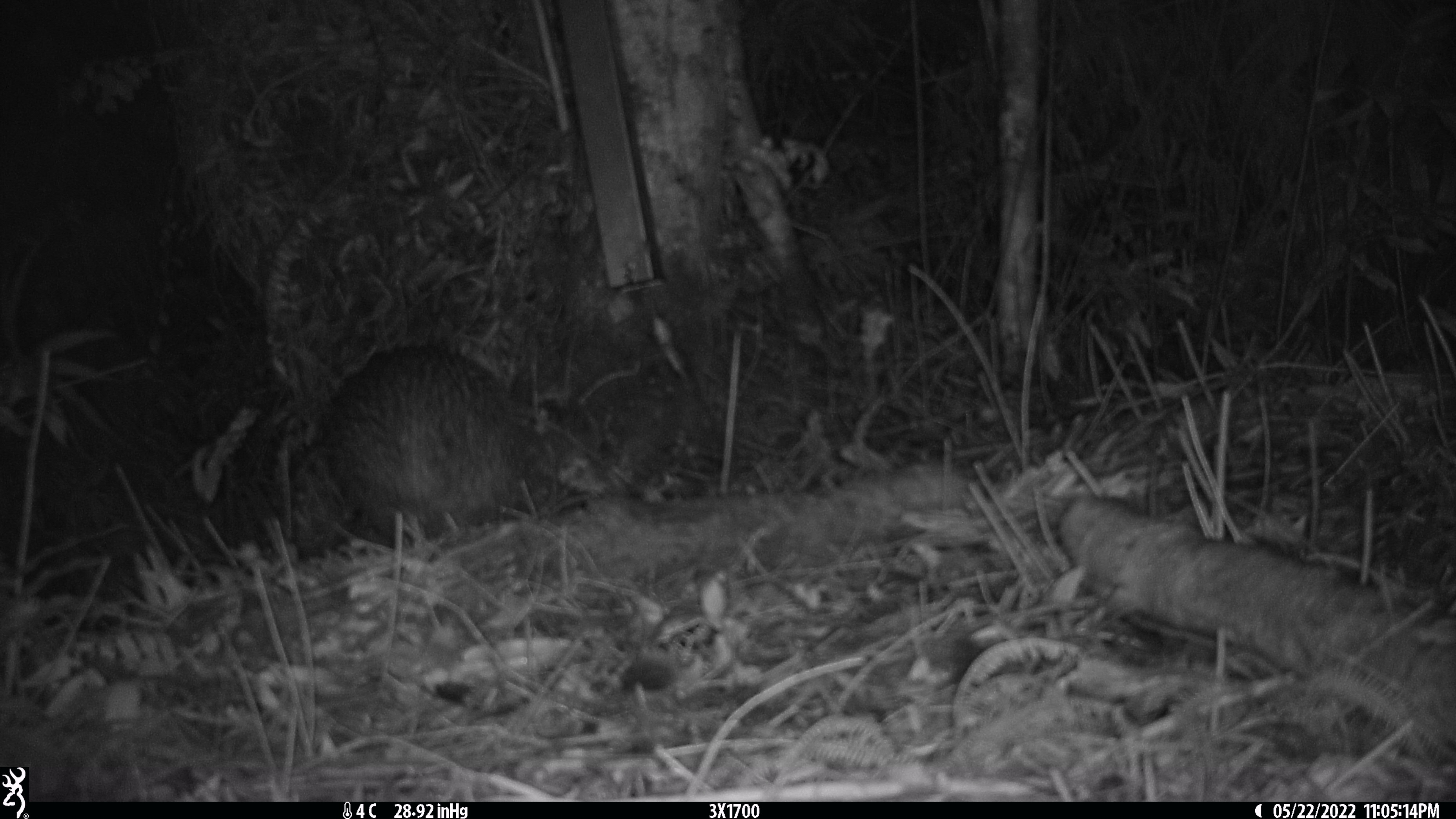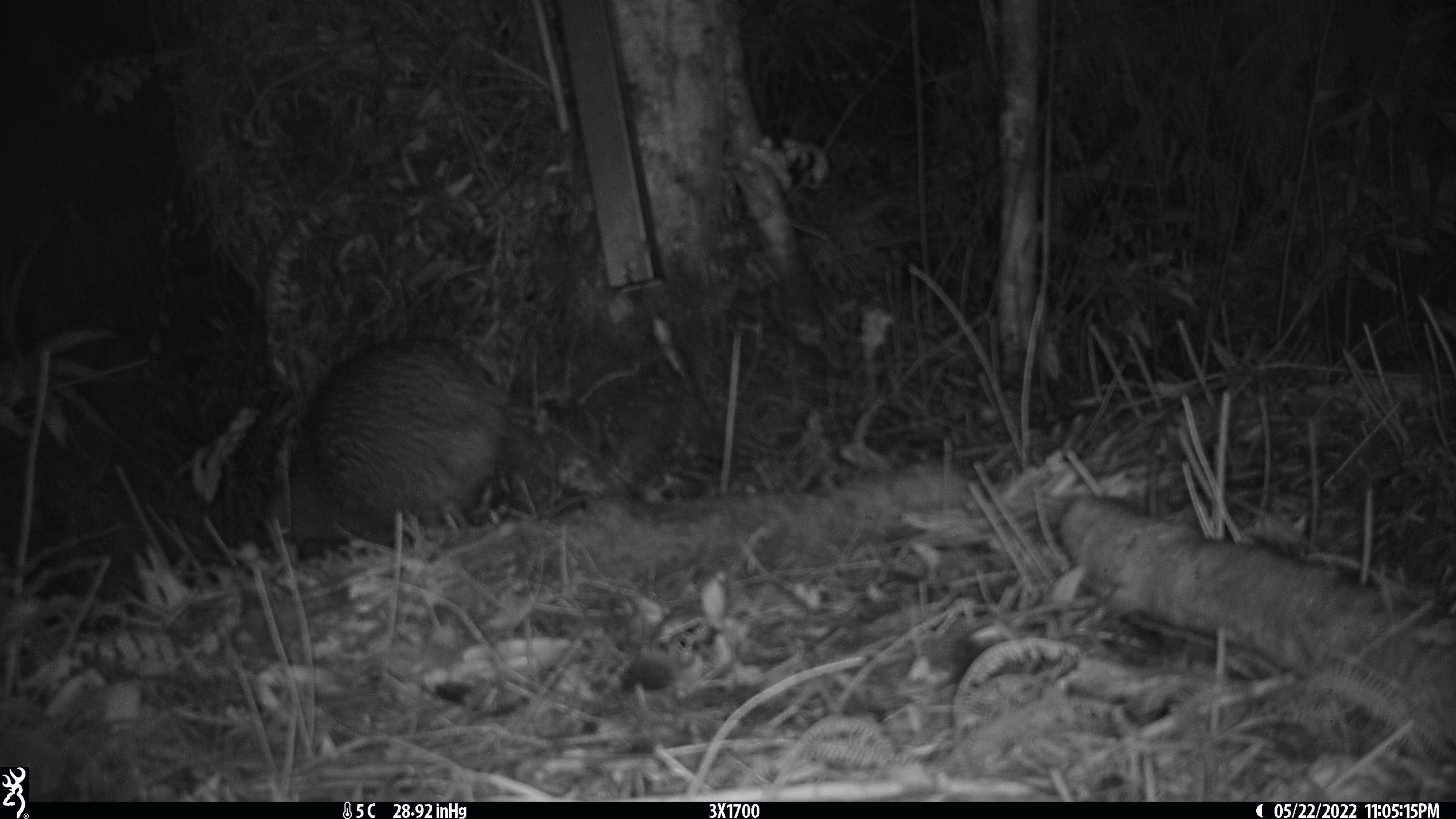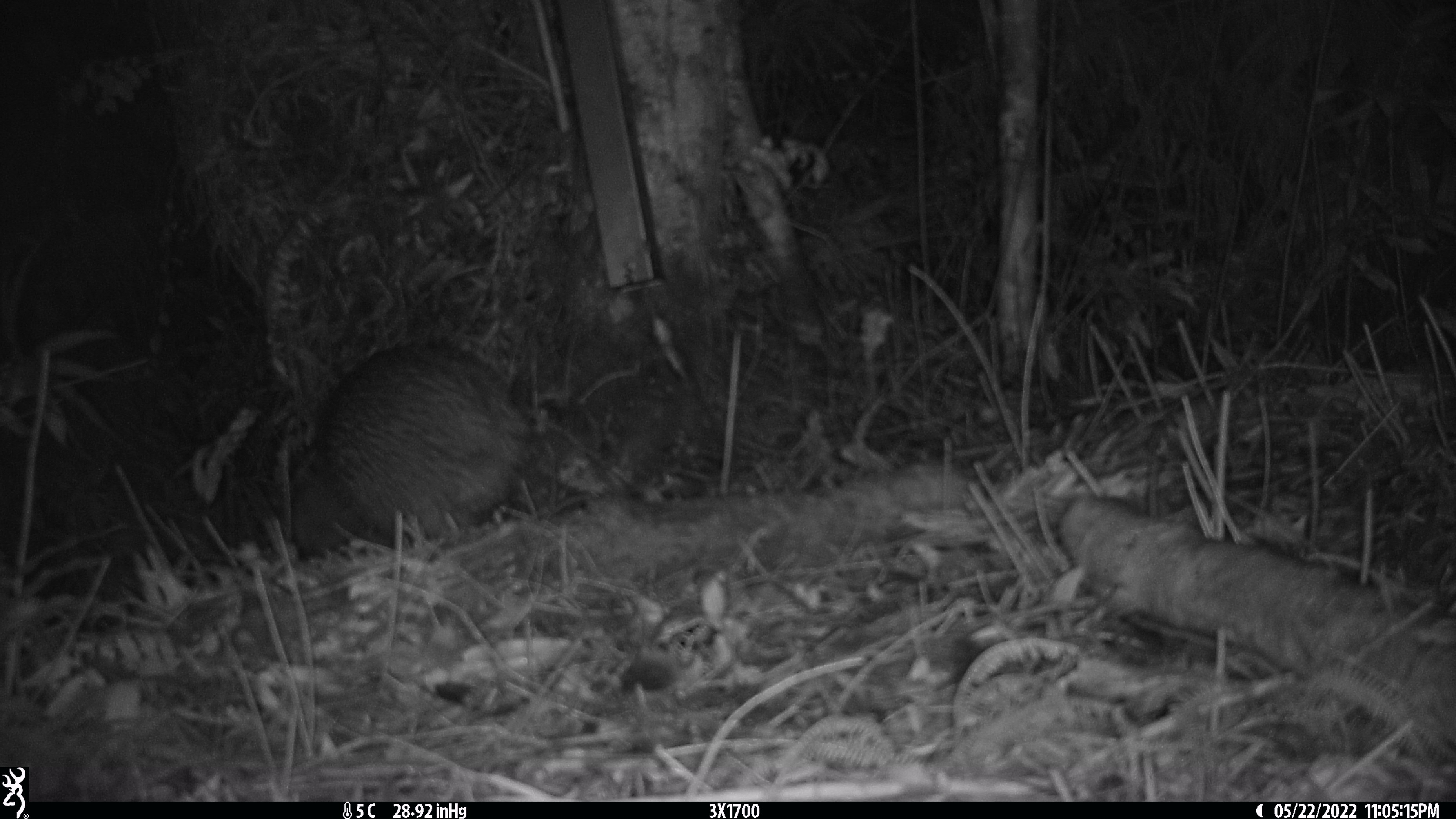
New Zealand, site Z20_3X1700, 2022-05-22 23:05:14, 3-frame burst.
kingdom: Animalia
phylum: Chordata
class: Aves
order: Apterygiformes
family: Apterygidae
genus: Apteryx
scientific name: Apteryx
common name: kiwi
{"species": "kiwi (Apteryx)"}